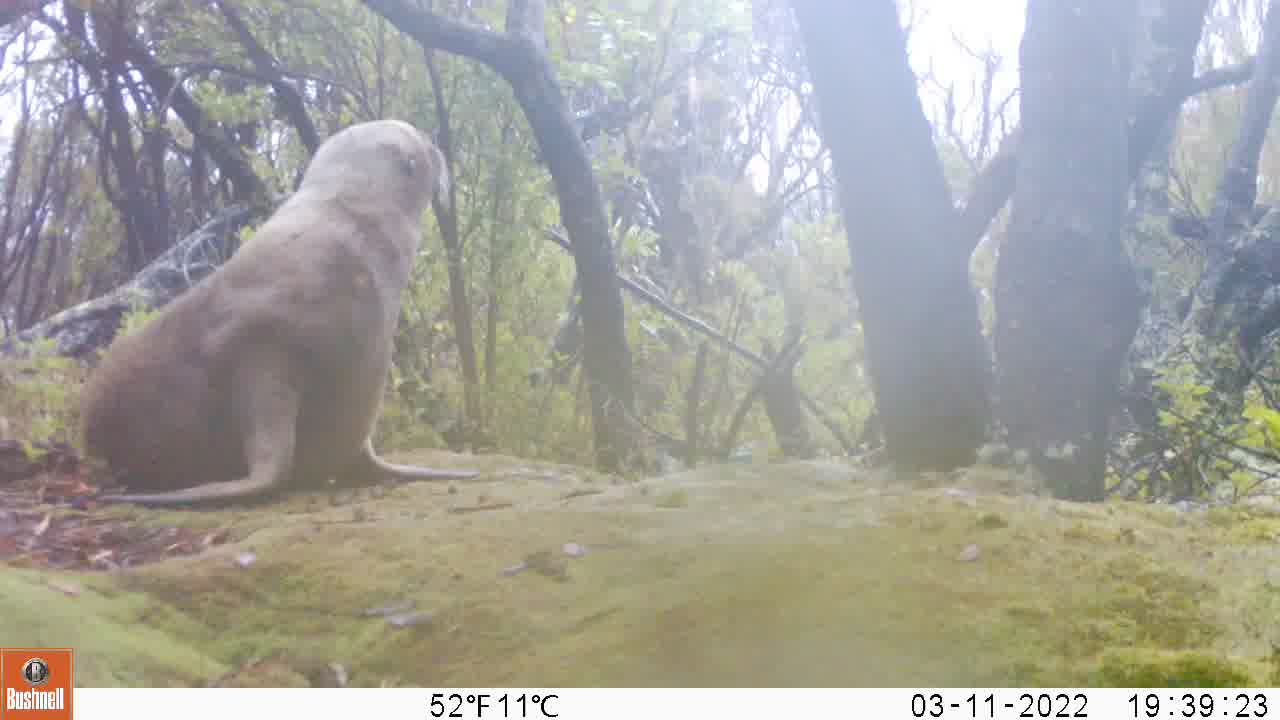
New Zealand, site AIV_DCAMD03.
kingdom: Animalia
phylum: Chordata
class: Mammalia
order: Carnivora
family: Otariidae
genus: Phocarctos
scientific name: Phocarctos hookeri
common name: new zealand sea lion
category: sealion